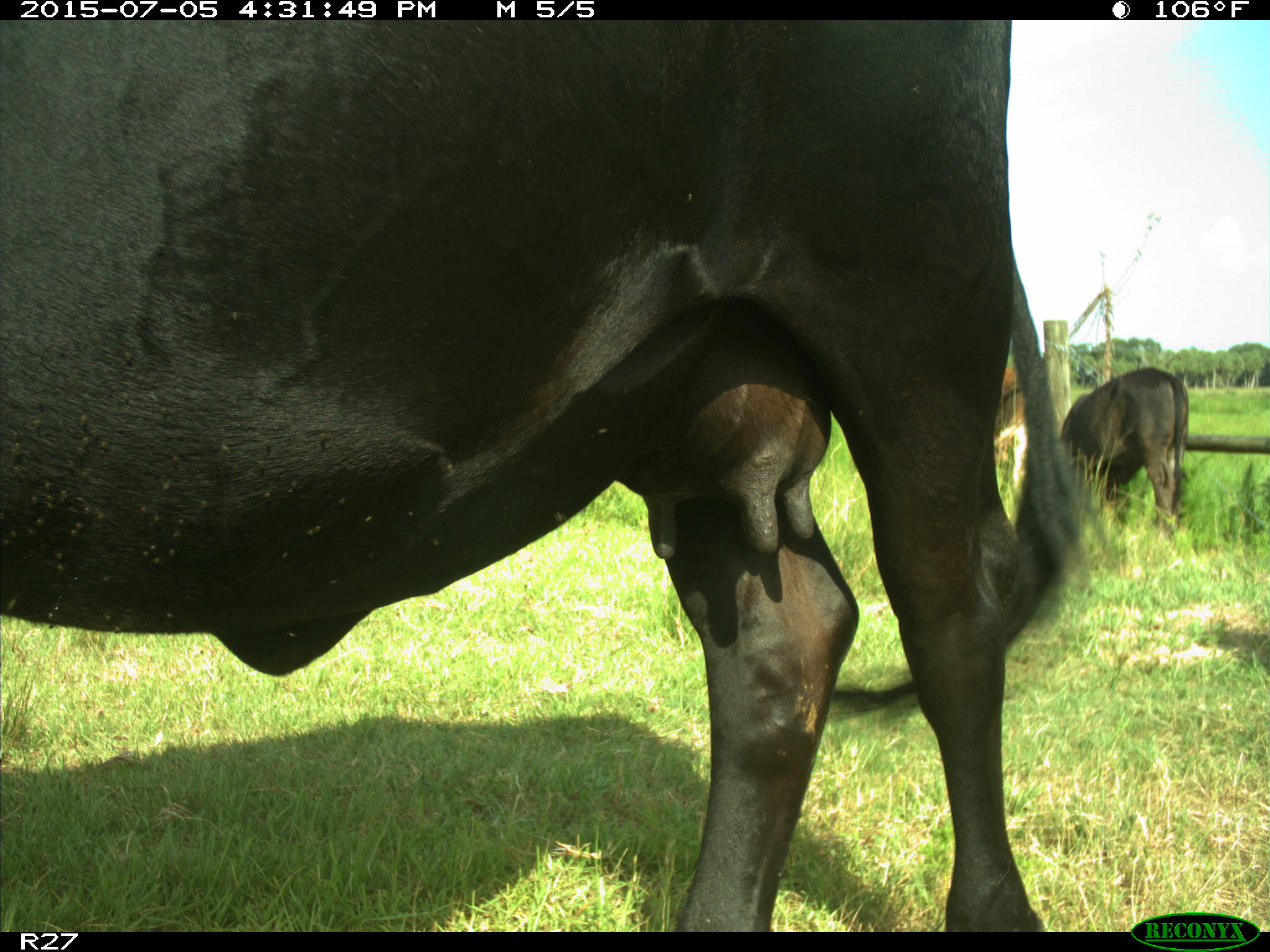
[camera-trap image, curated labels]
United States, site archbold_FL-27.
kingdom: Animalia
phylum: Chordata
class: Mammalia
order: Artiodactyla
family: Bovidae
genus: Bos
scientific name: Bos taurus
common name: domestic cow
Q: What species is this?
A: Bos taurus (domestic cow).